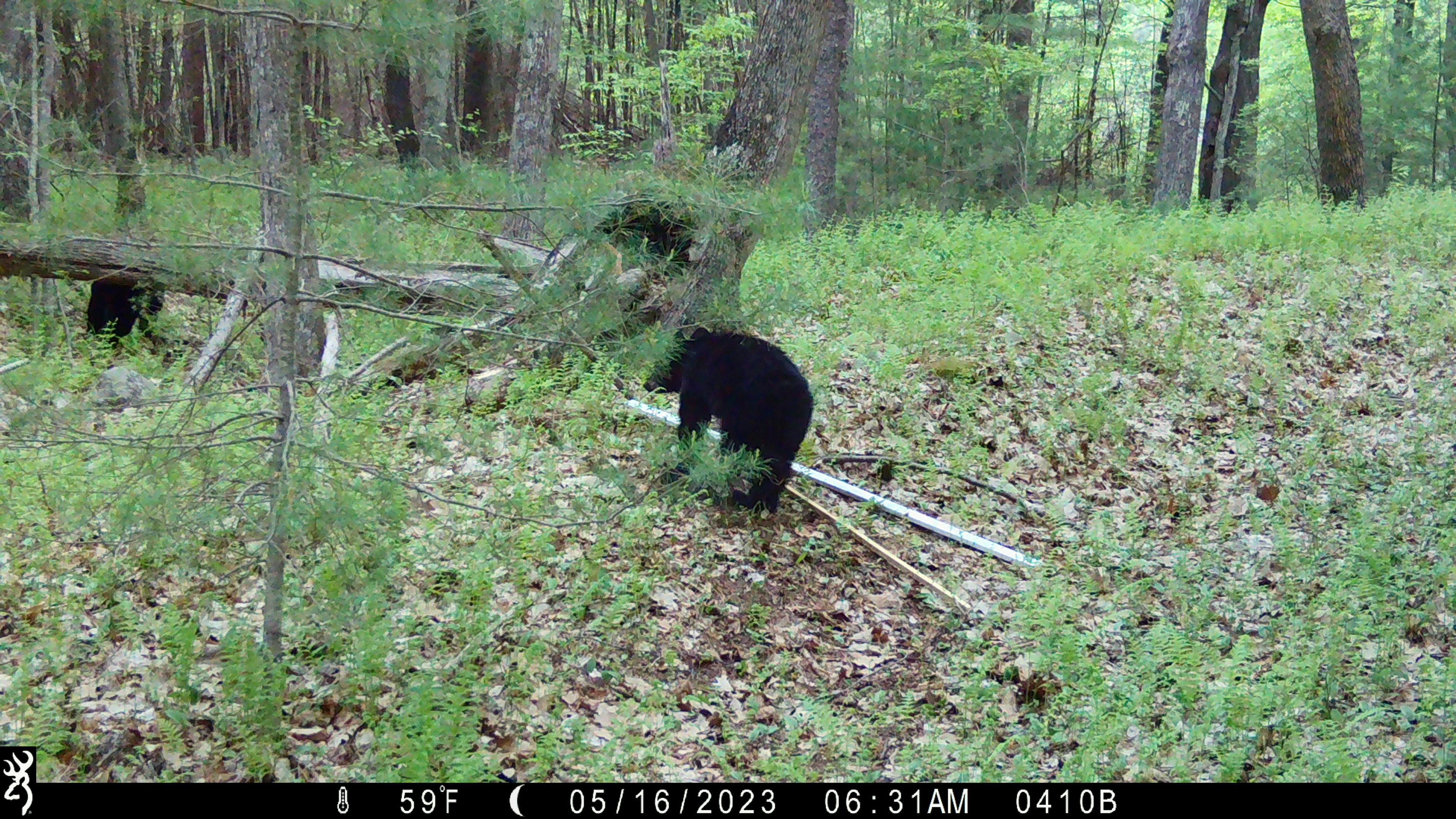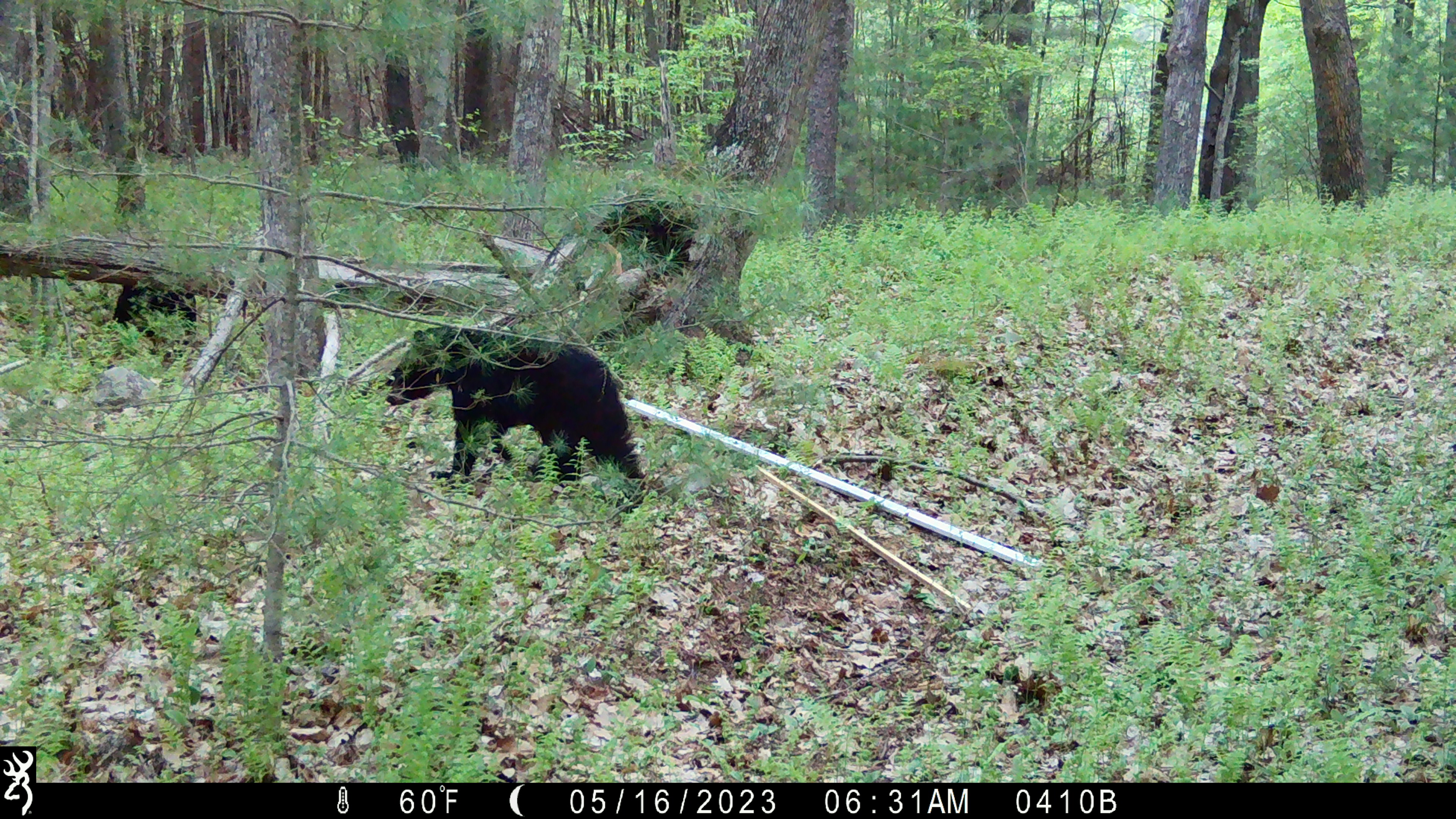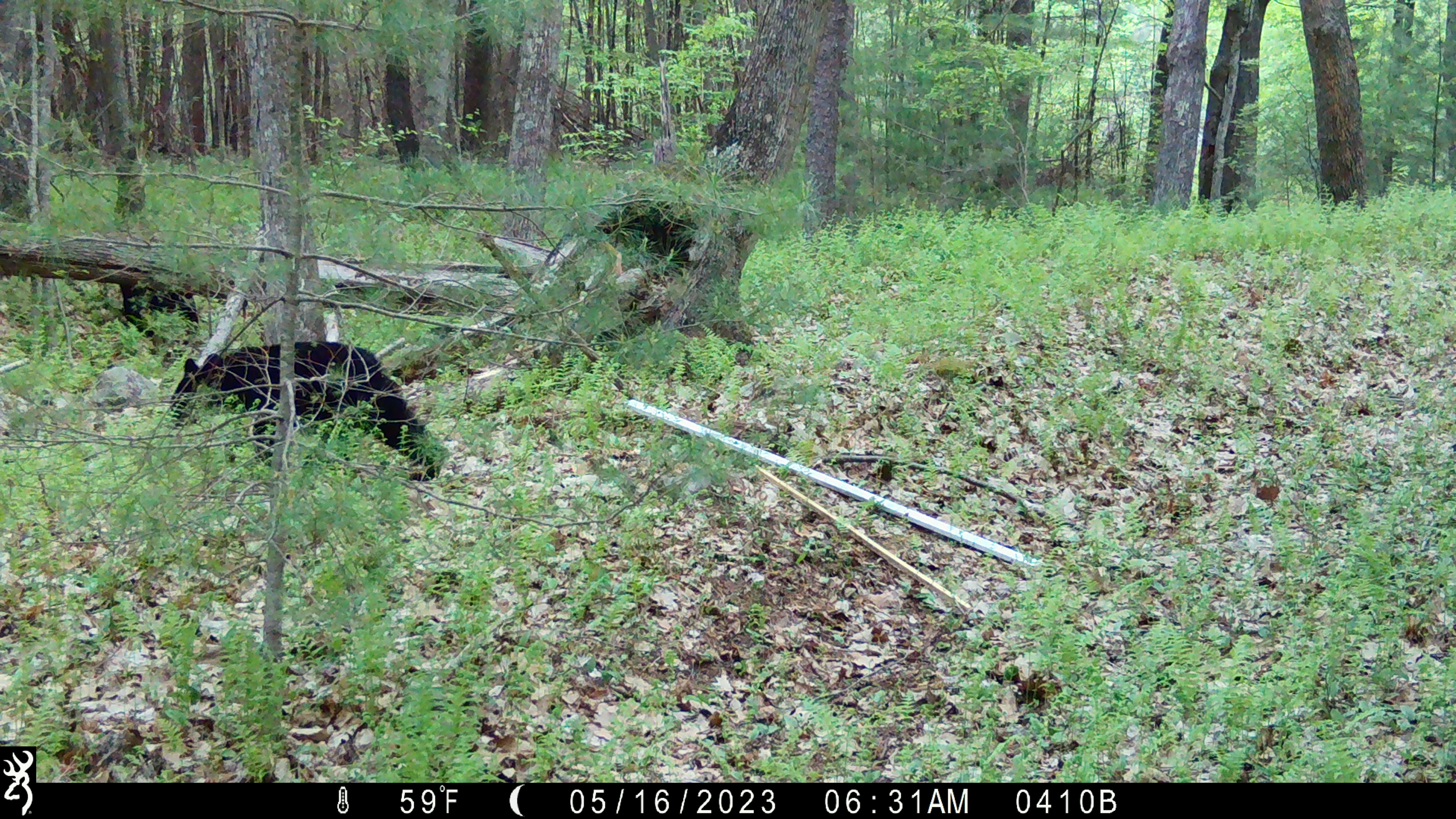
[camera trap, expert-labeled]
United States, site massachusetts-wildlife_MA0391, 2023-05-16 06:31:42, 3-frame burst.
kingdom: Animalia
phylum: Chordata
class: Mammalia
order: Carnivora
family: Ursidae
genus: Ursus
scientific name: Ursus americanus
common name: black bear